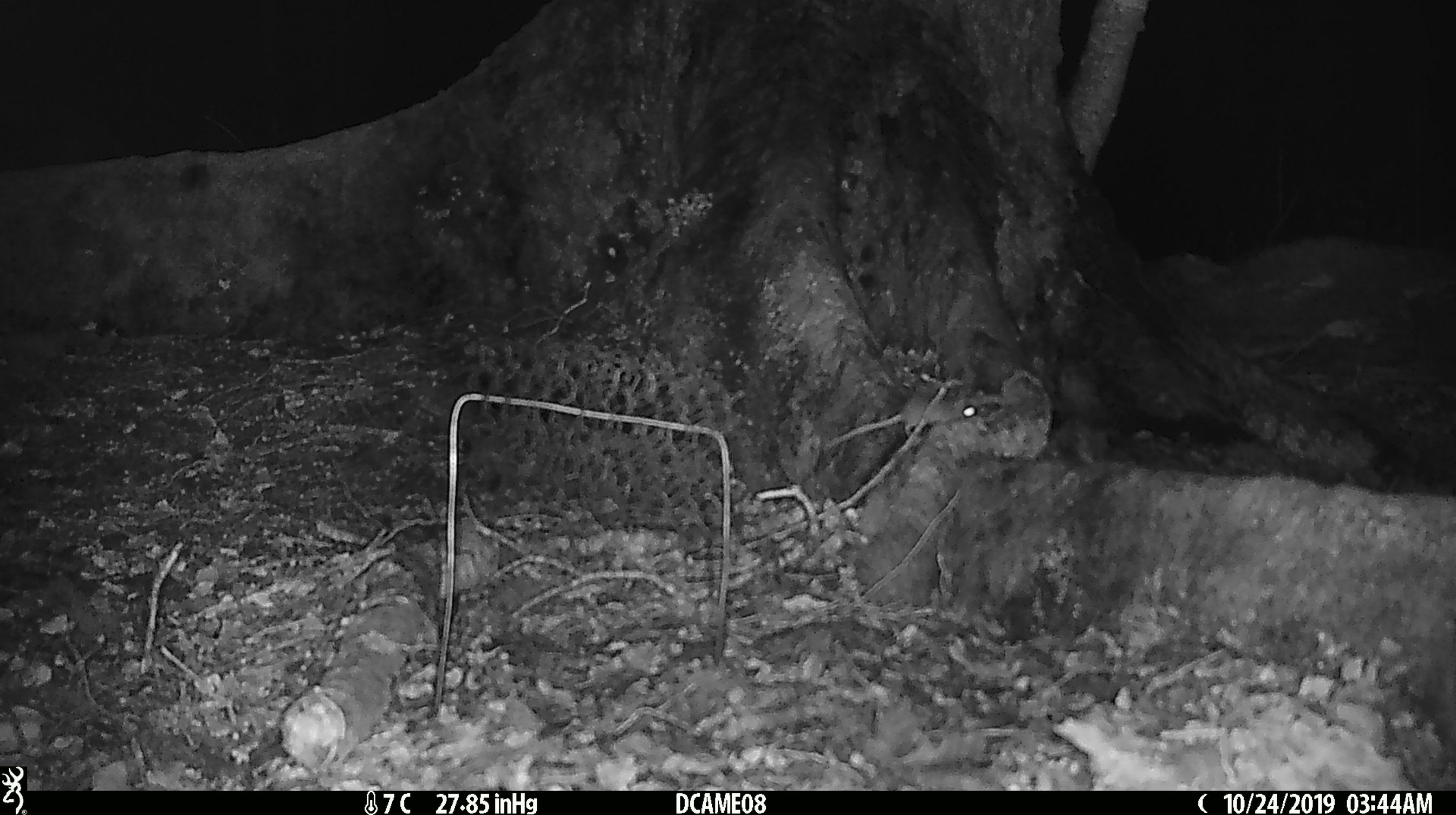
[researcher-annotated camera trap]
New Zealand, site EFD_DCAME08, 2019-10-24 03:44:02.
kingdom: Animalia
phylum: Chordata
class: Mammalia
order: Rodentia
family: Muridae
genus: Mus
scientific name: Mus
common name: mouse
Mouse (Mus).